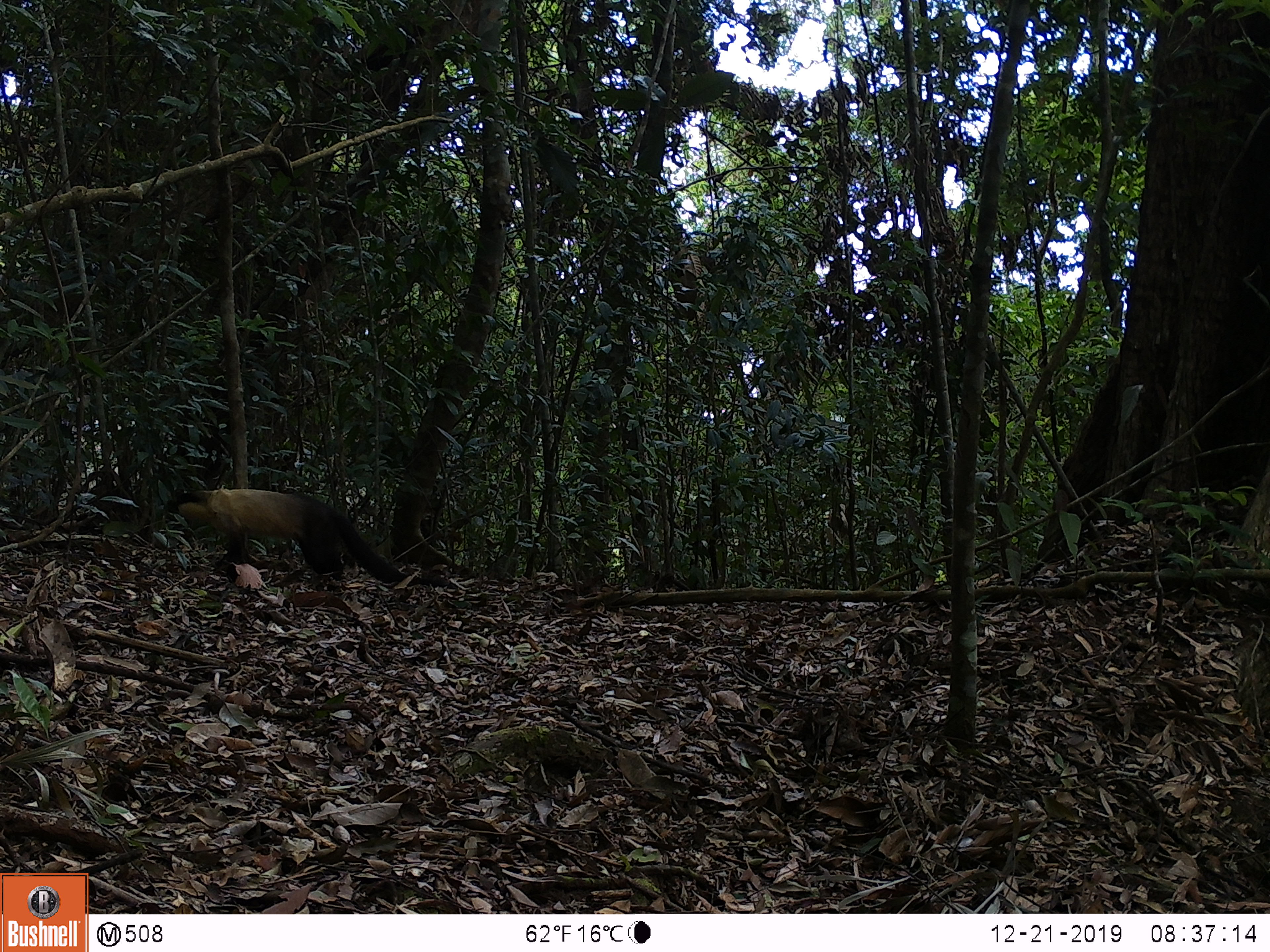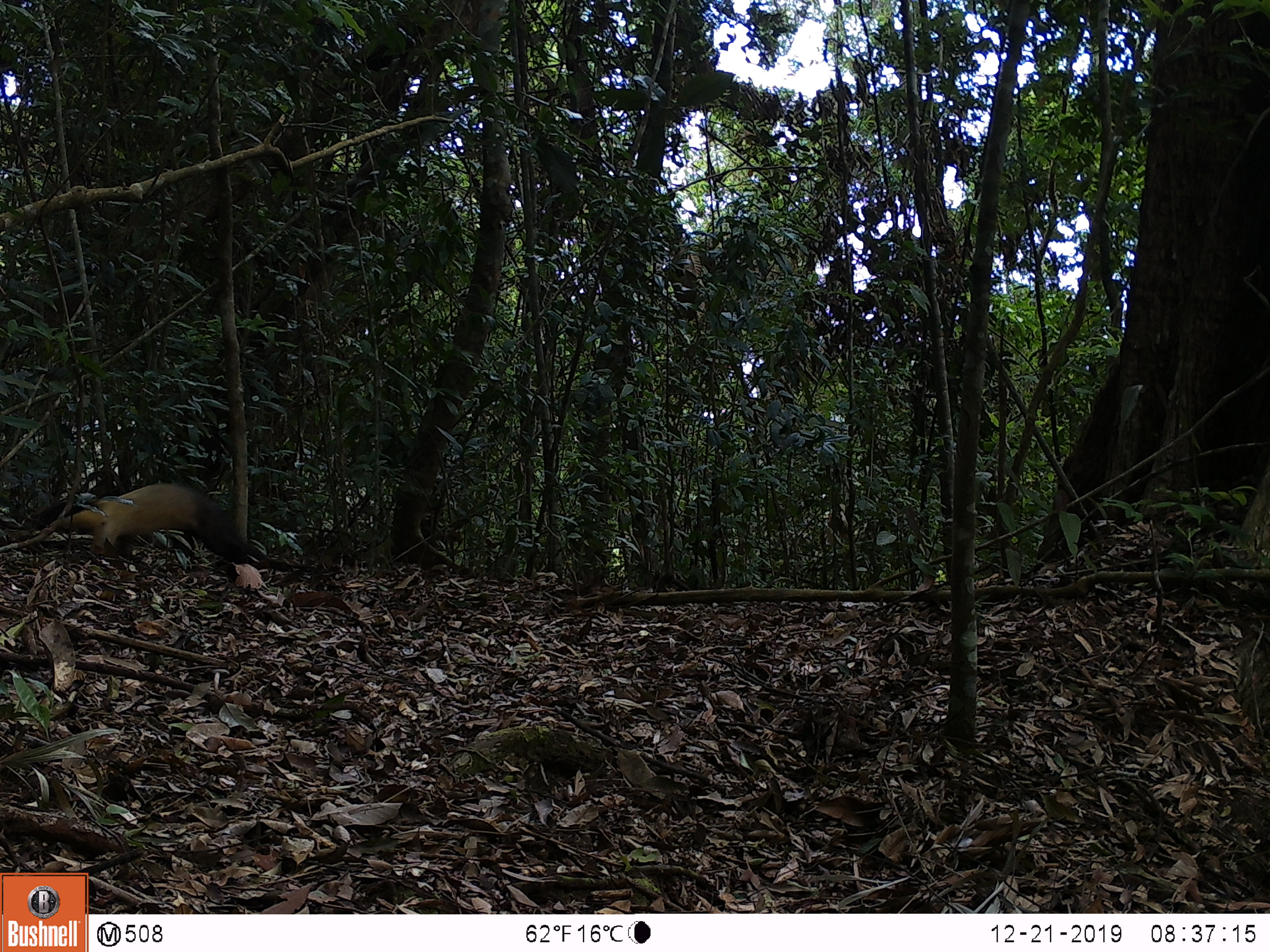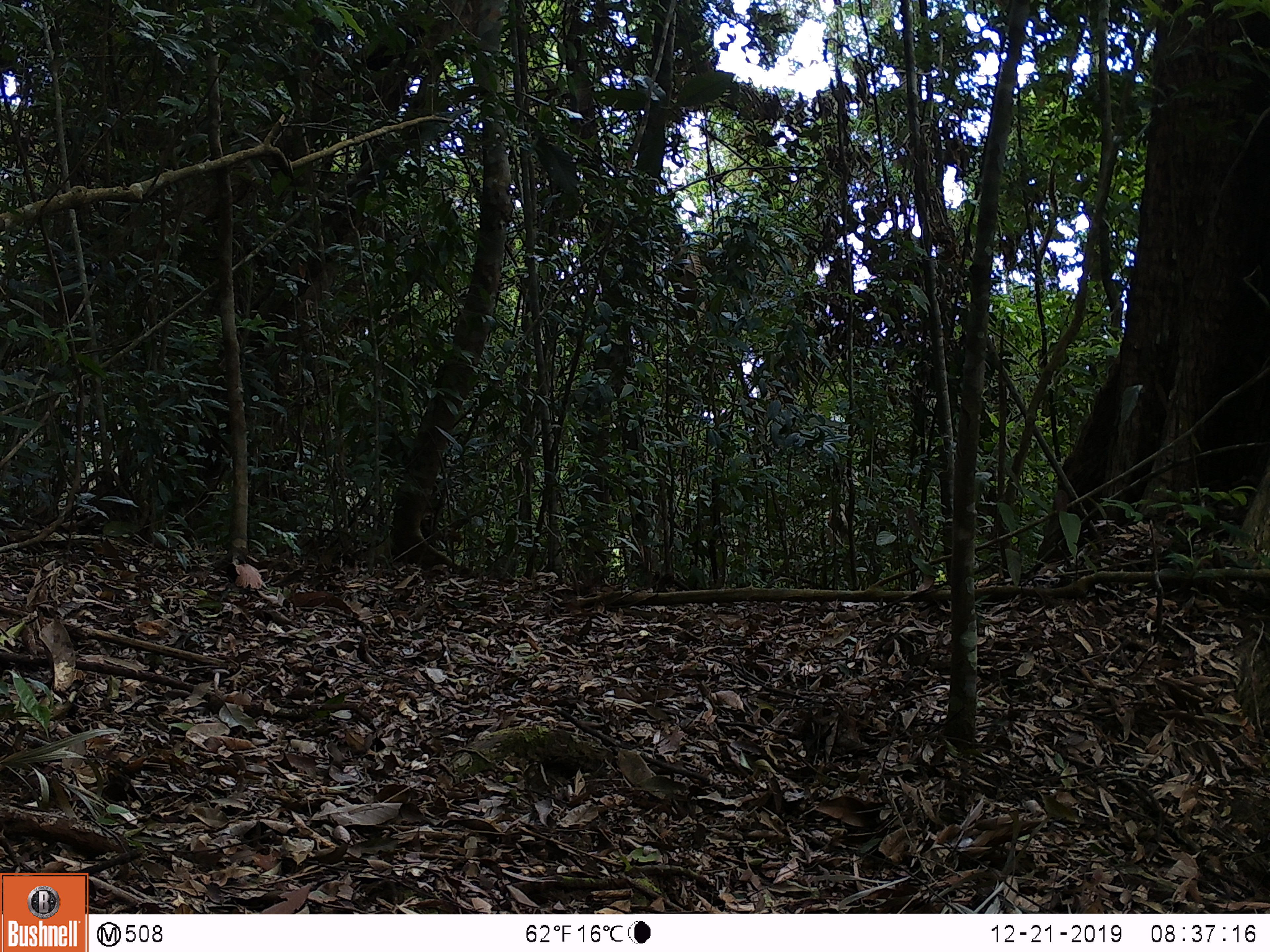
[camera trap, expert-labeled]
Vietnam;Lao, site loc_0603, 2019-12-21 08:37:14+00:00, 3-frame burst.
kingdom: Animalia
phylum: Chordata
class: Mammalia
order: Carnivora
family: Mustelidae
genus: Martes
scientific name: Martes flavigula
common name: yellow-throated marten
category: yellow throated marten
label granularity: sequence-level